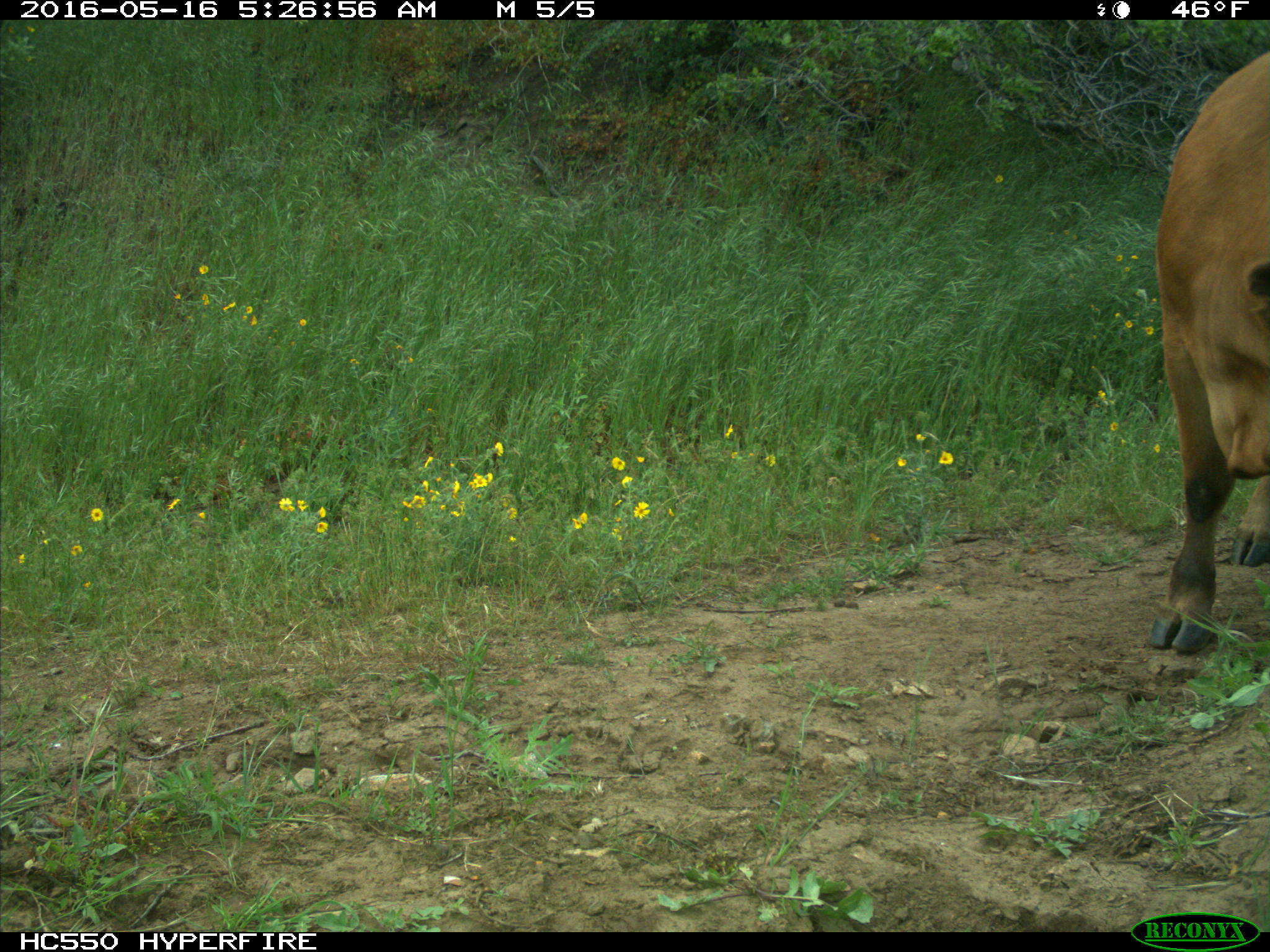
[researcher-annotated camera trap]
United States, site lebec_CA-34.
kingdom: Animalia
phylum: Chordata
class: Mammalia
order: Artiodactyla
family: Bovidae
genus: Bos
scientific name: Bos taurus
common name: domestic cow